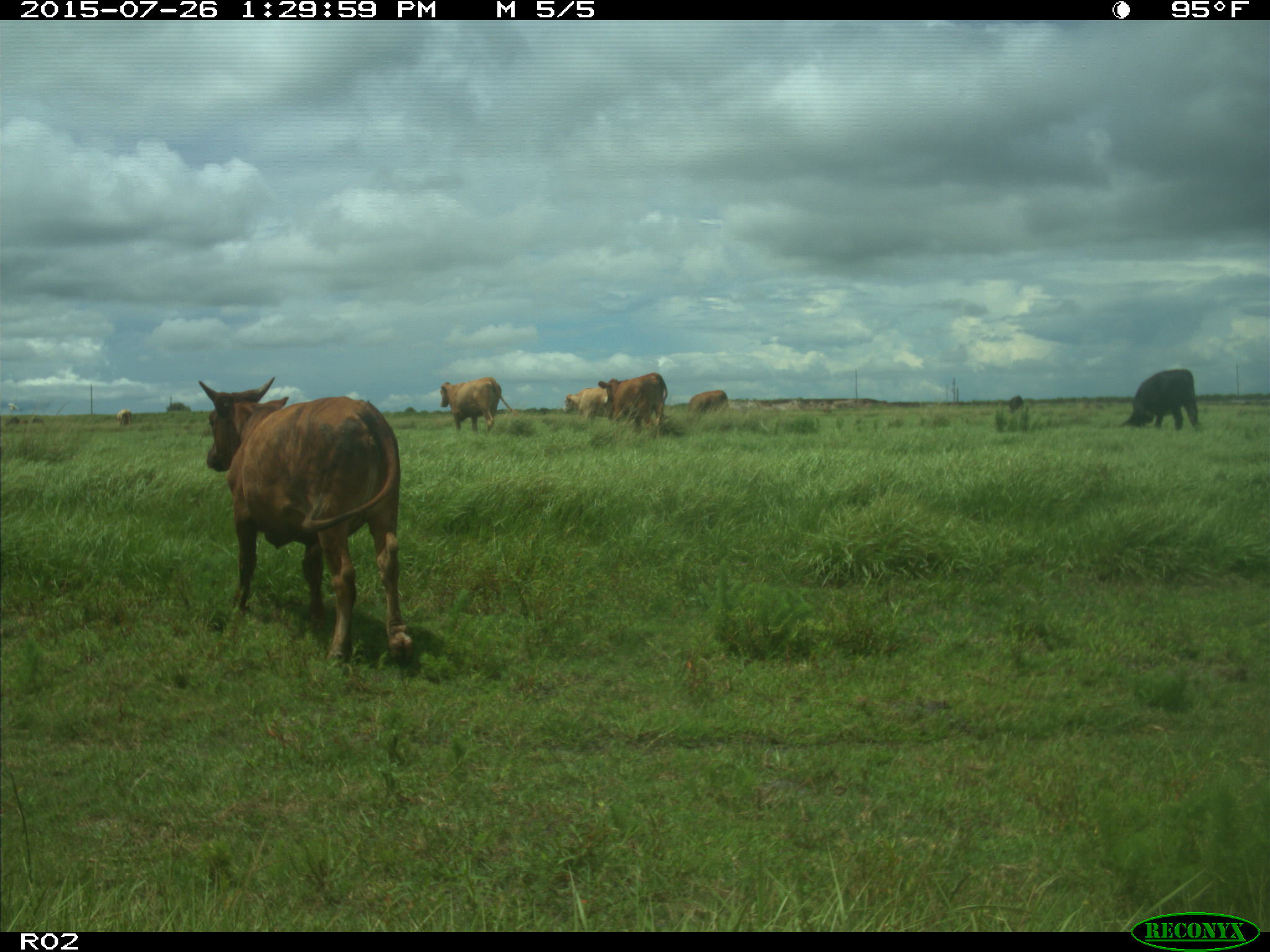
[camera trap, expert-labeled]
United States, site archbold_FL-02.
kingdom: Animalia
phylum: Chordata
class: Mammalia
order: Artiodactyla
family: Bovidae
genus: Bos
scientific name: Bos taurus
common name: domestic cow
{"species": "Bos taurus (domestic cow)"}